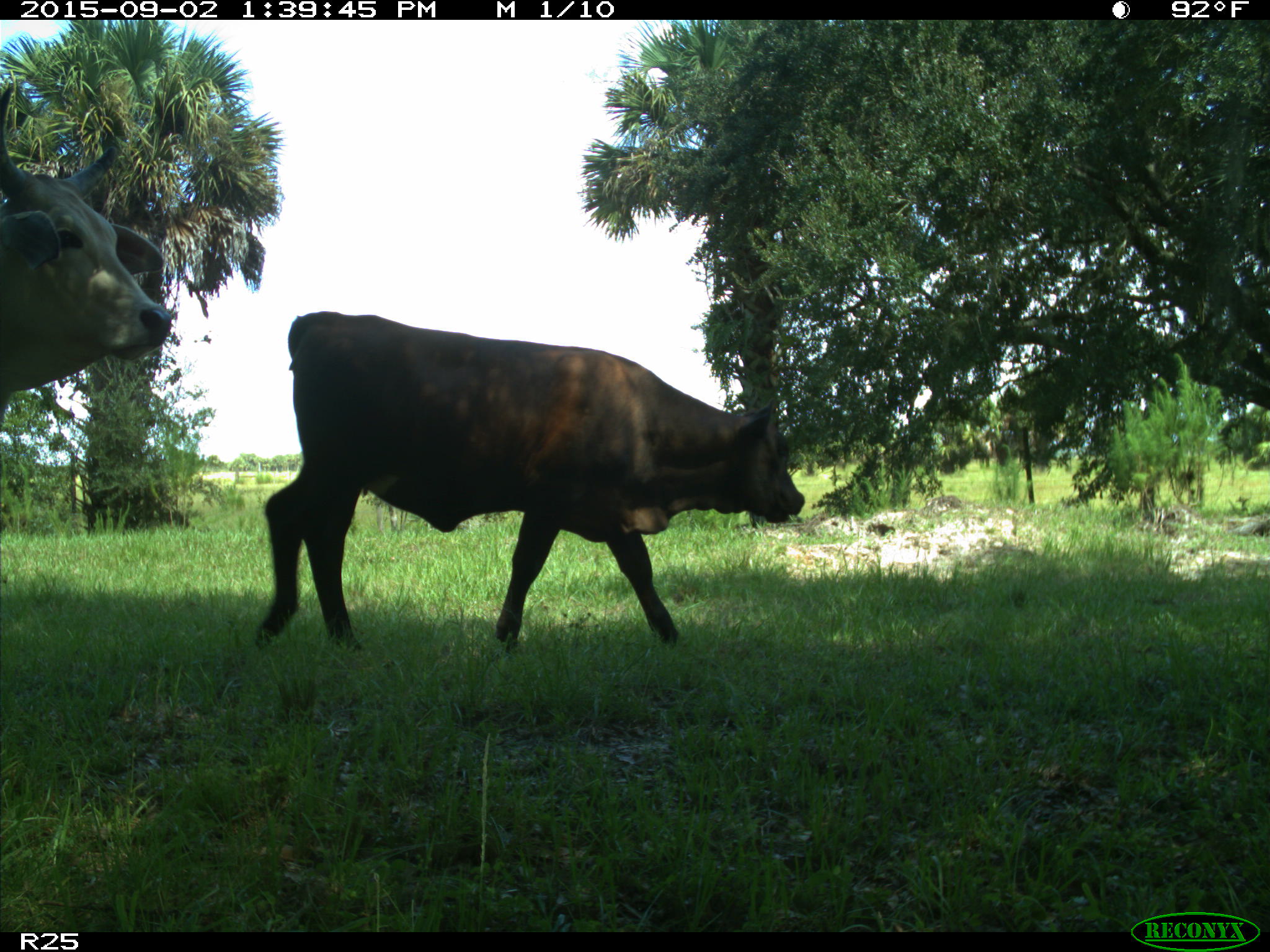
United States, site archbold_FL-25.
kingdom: Animalia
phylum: Chordata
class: Mammalia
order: Artiodactyla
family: Bovidae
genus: Bos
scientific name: Bos taurus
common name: domestic cow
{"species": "Bos taurus (domestic cow)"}